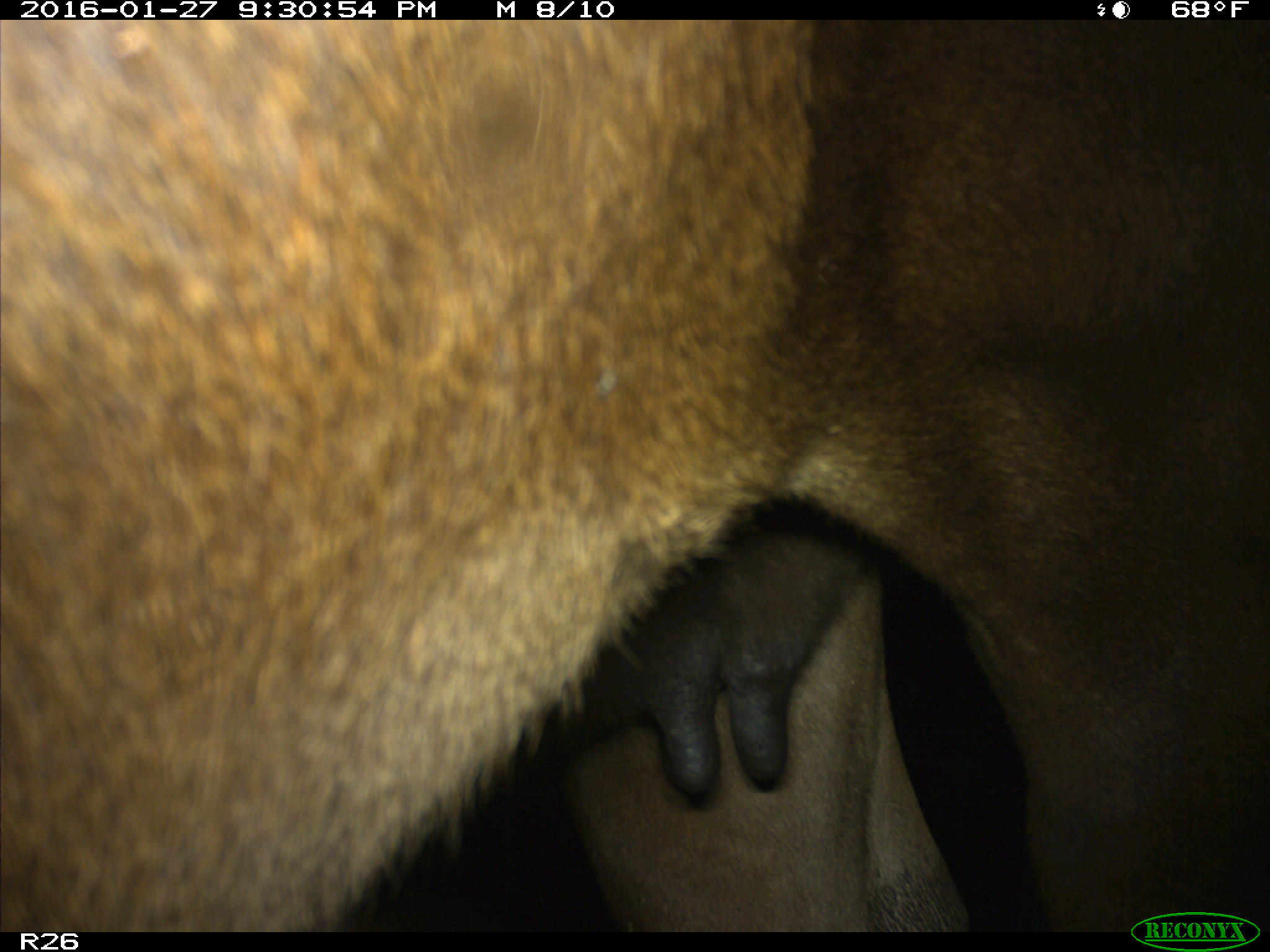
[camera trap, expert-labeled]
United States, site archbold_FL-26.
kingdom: Animalia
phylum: Chordata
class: Mammalia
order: Artiodactyla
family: Bovidae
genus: Bos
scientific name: Bos taurus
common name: domestic cow